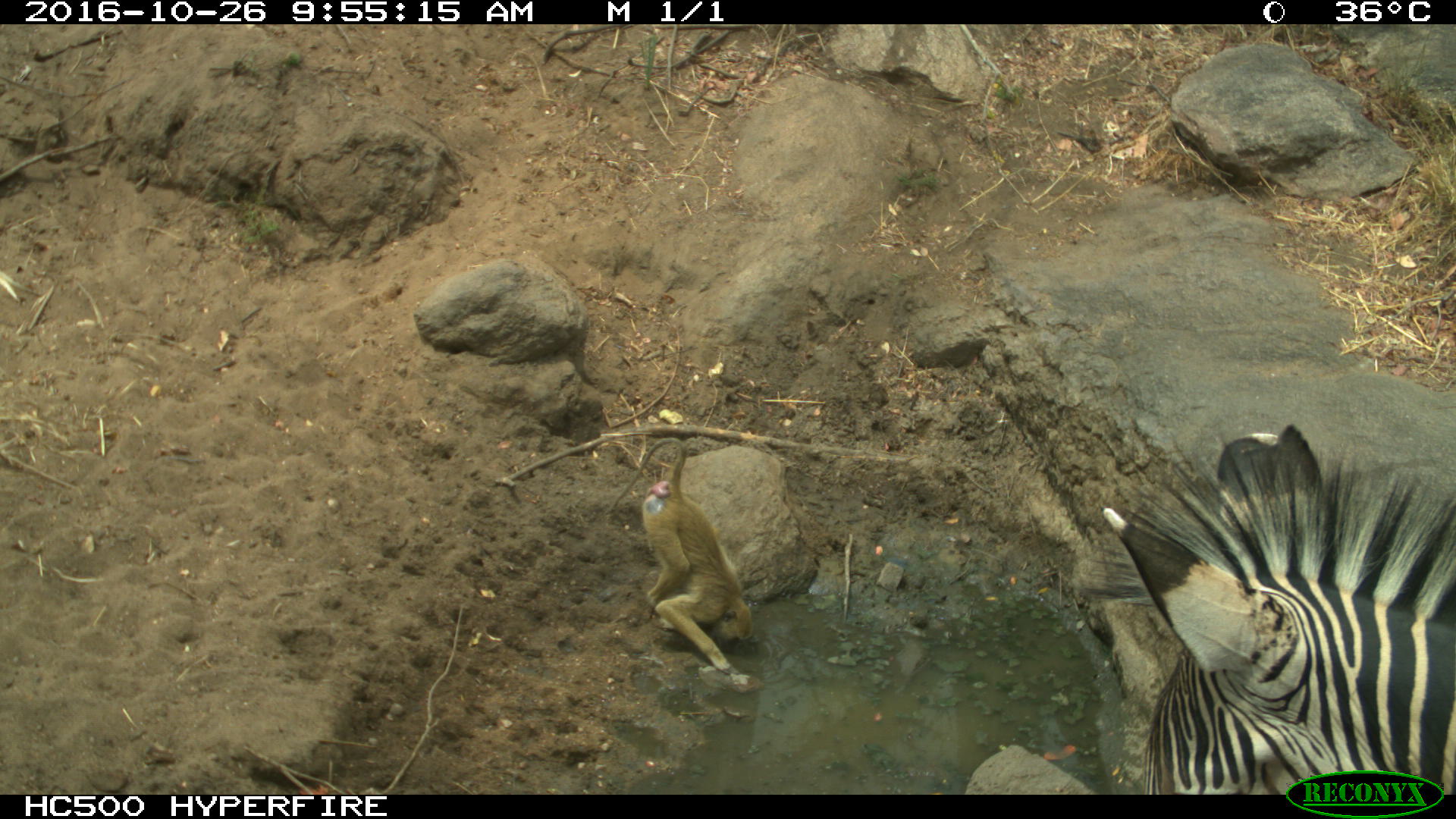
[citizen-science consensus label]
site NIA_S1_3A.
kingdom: Animalia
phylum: Chordata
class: Mammalia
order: Primates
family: Cercopithecidae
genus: Papio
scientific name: Papio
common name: baboon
Baboon (Papio), count 1. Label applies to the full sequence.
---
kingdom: Animalia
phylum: Chordata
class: Mammalia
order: Perissodactyla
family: Equidae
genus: Equus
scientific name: Equus quagga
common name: plains zebra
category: zebraplains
Zebraplains (plains zebra) (Equus quagga), count 1. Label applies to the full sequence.